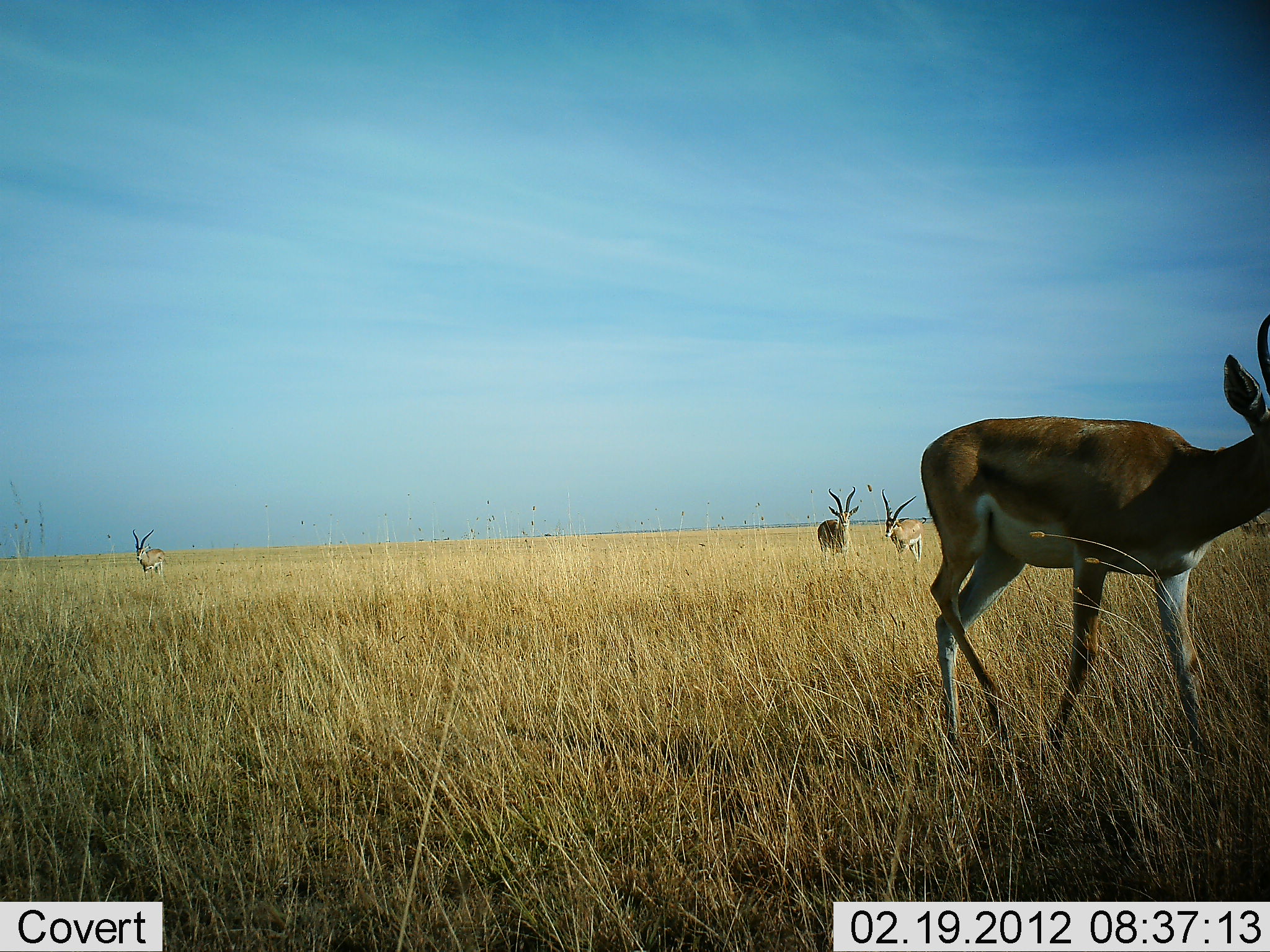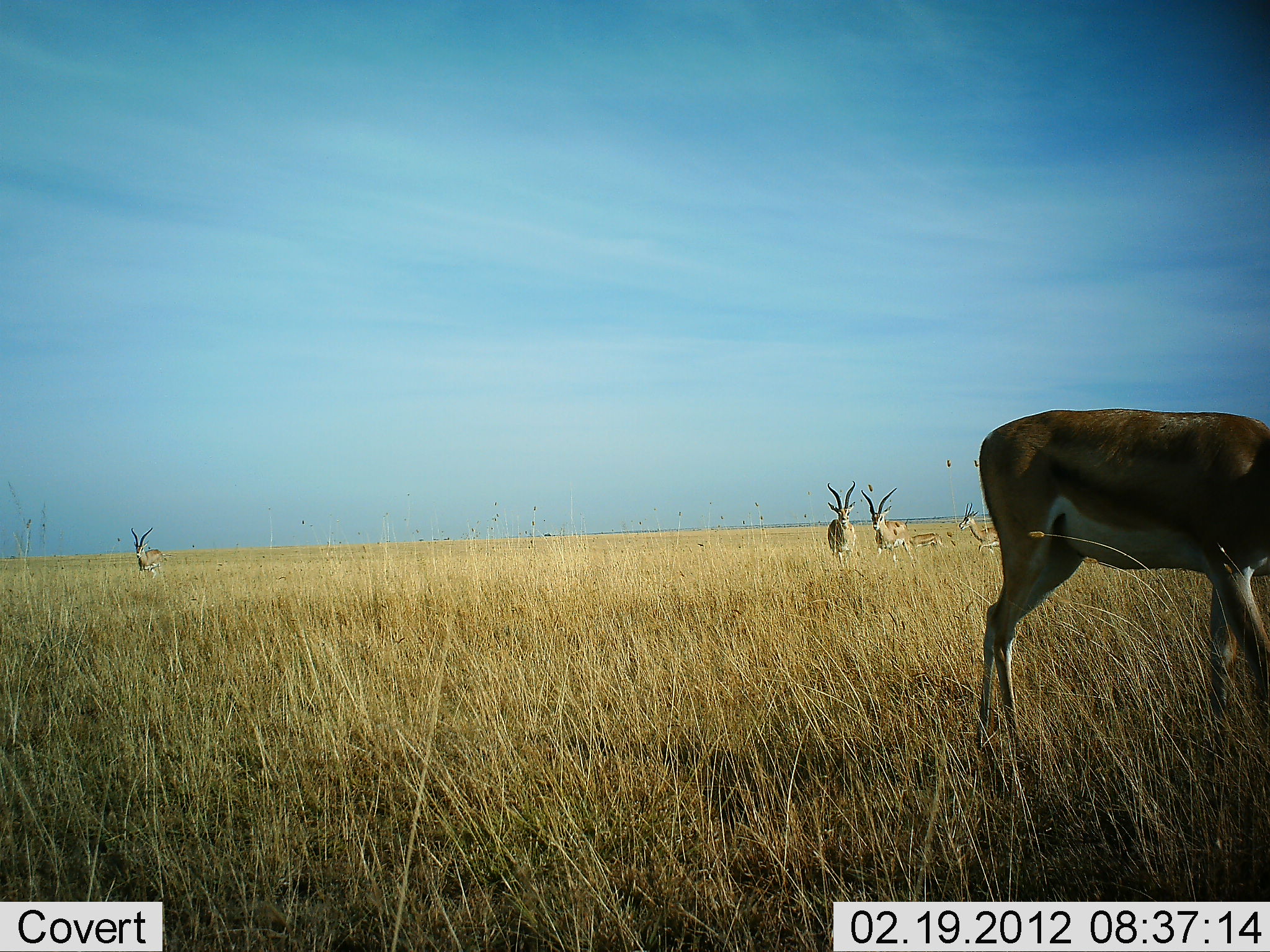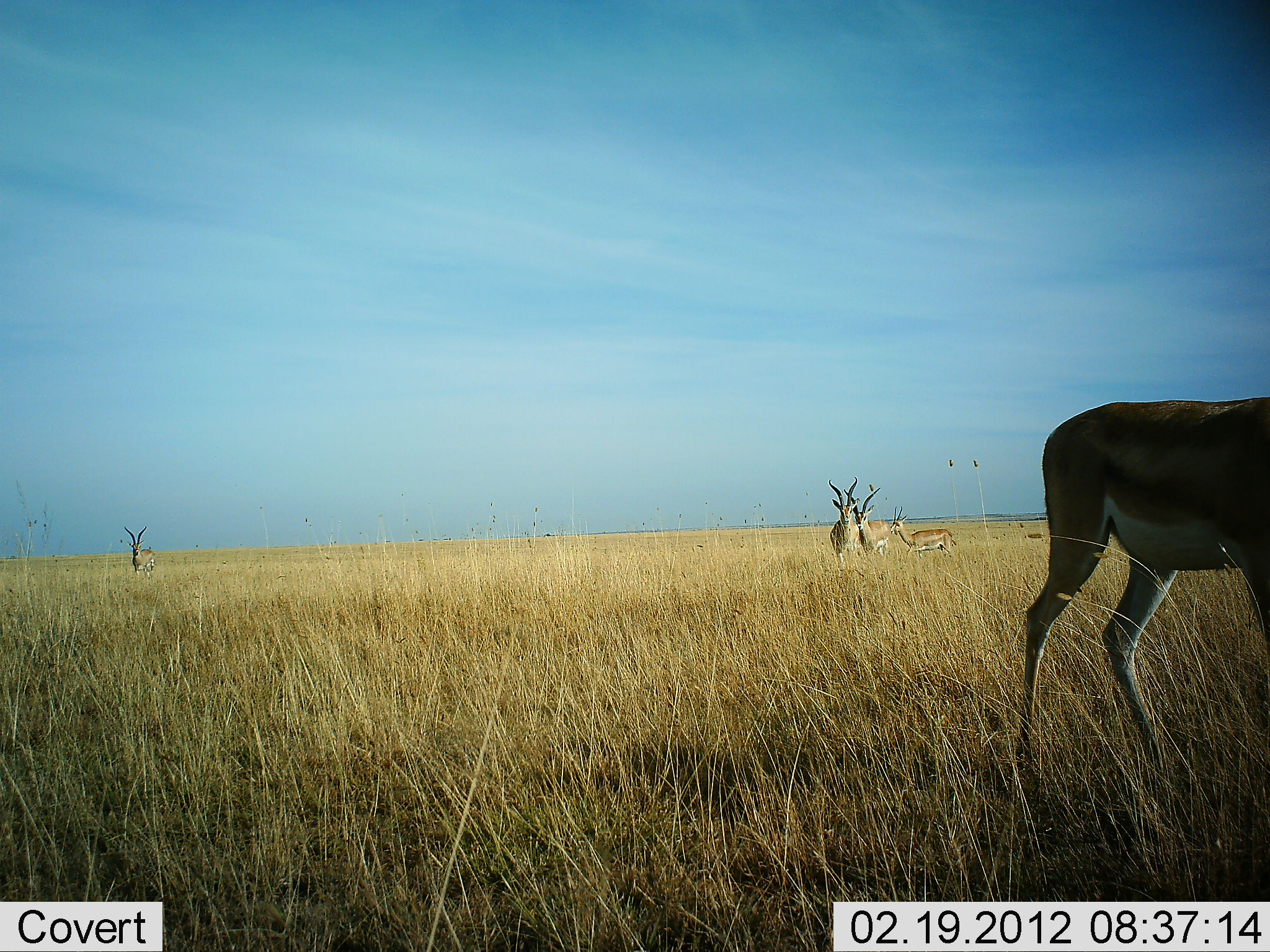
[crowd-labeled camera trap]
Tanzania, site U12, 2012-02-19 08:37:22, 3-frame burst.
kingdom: Animalia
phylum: Chordata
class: Mammalia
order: Artiodactyla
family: Bovidae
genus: Nanger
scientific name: Nanger granti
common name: grant's gazelle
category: gazellegrants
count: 6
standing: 79%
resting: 0%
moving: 64%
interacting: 0%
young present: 0%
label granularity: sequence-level